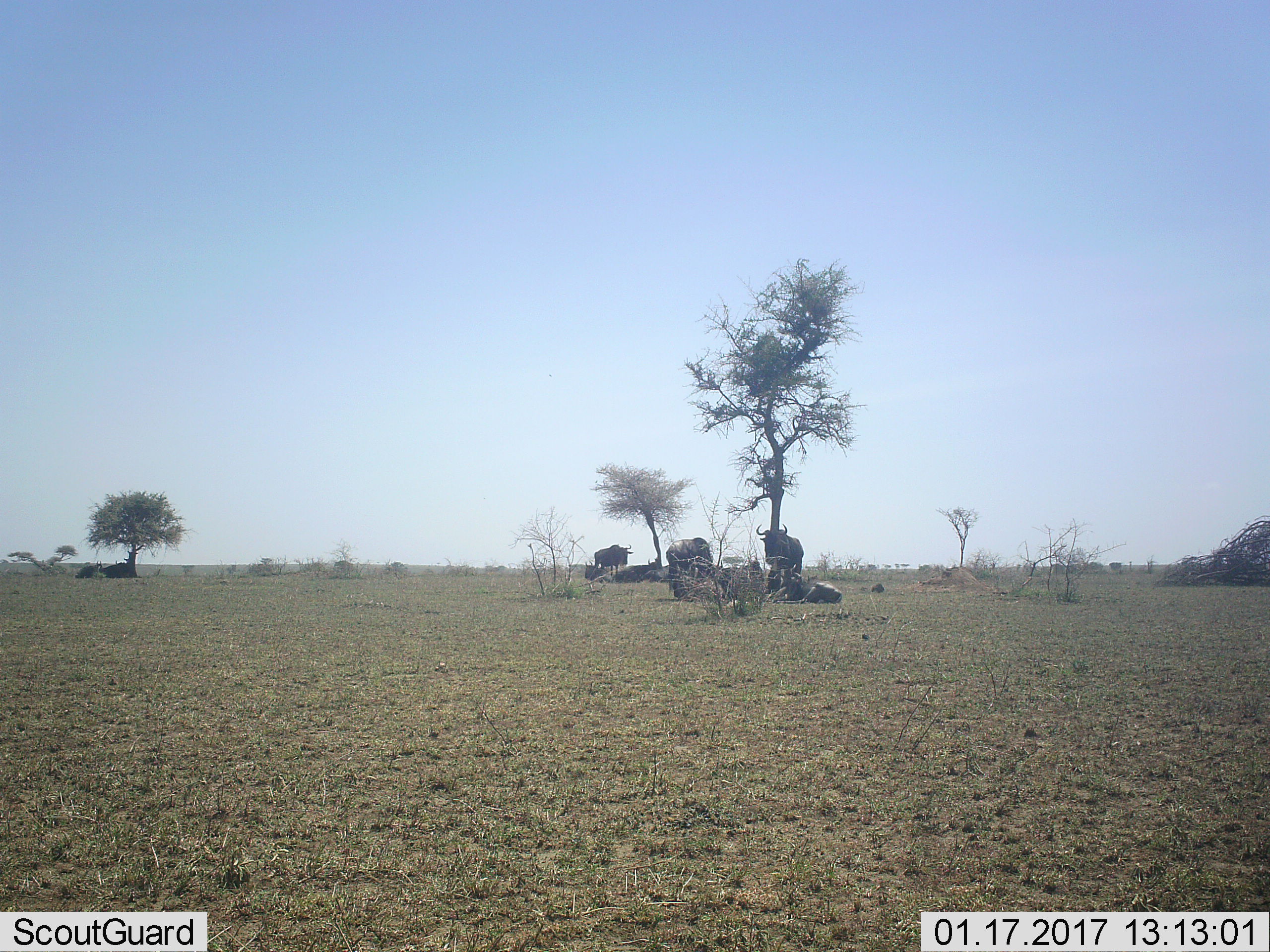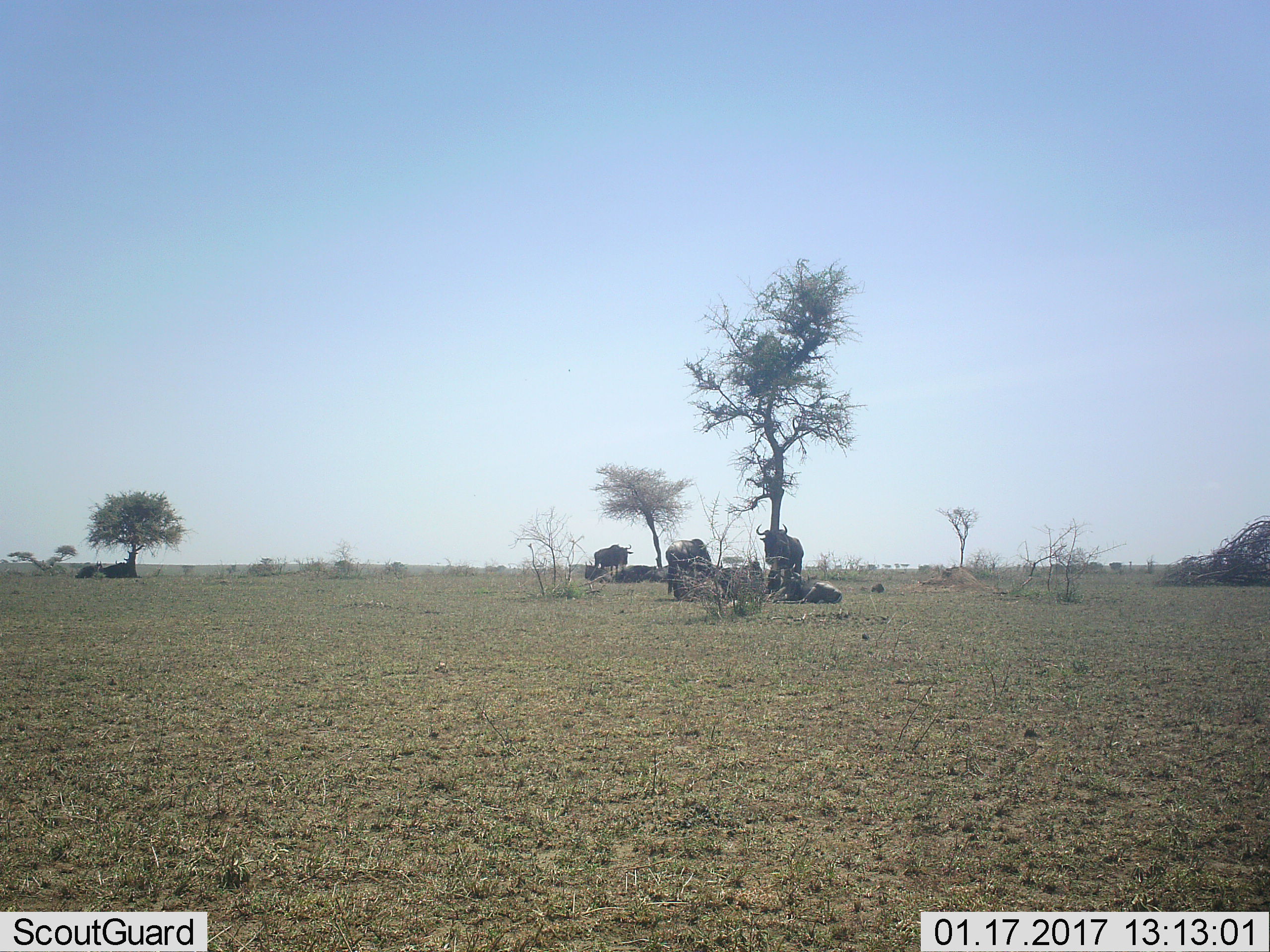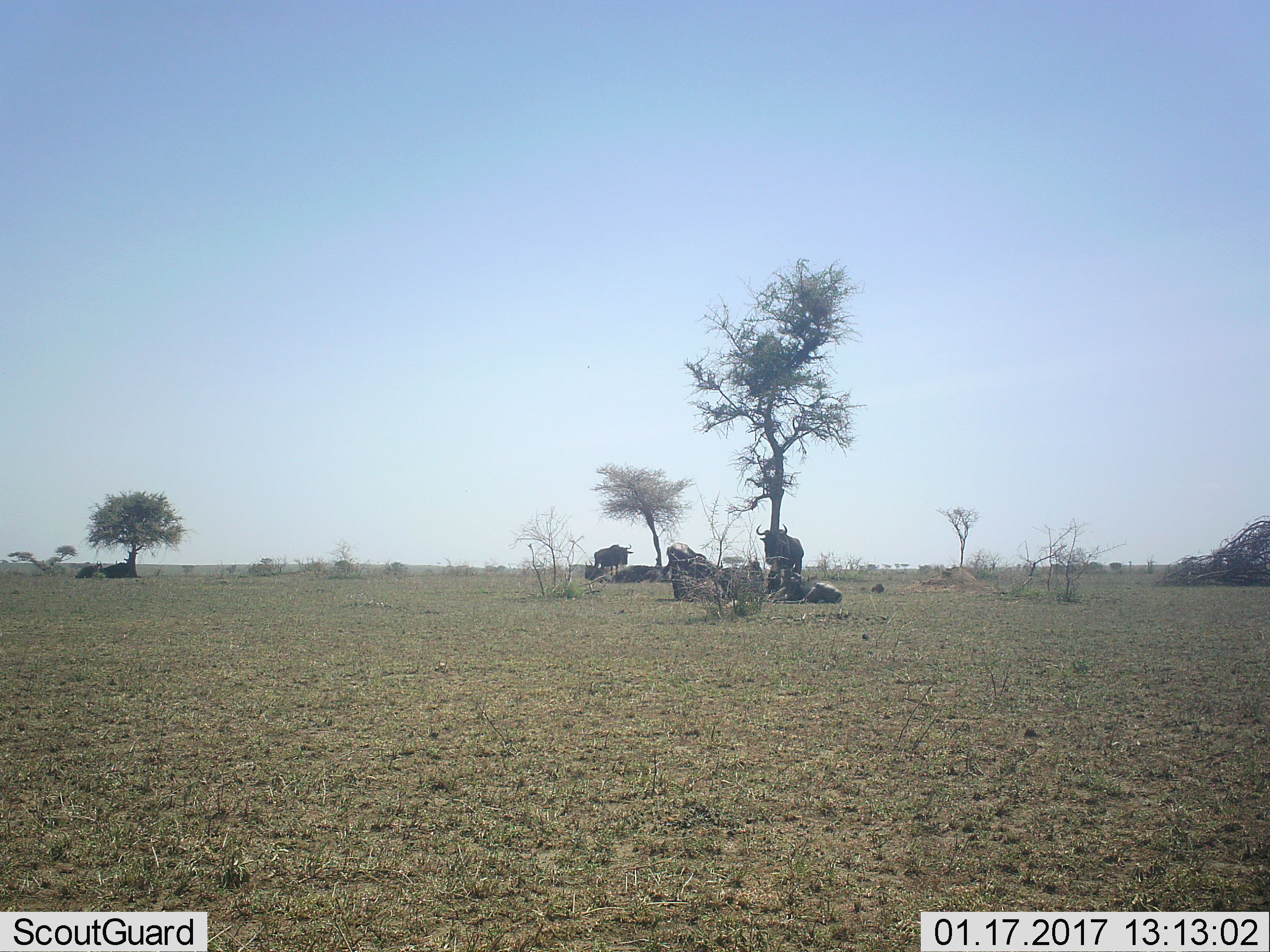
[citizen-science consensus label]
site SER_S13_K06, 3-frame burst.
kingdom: Animalia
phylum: Chordata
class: Mammalia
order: Artiodactyla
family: Bovidae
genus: Connochaetes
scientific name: Connochaetes taurinus taurinus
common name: blue wildebeest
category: wildebeestblue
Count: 10.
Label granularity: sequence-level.